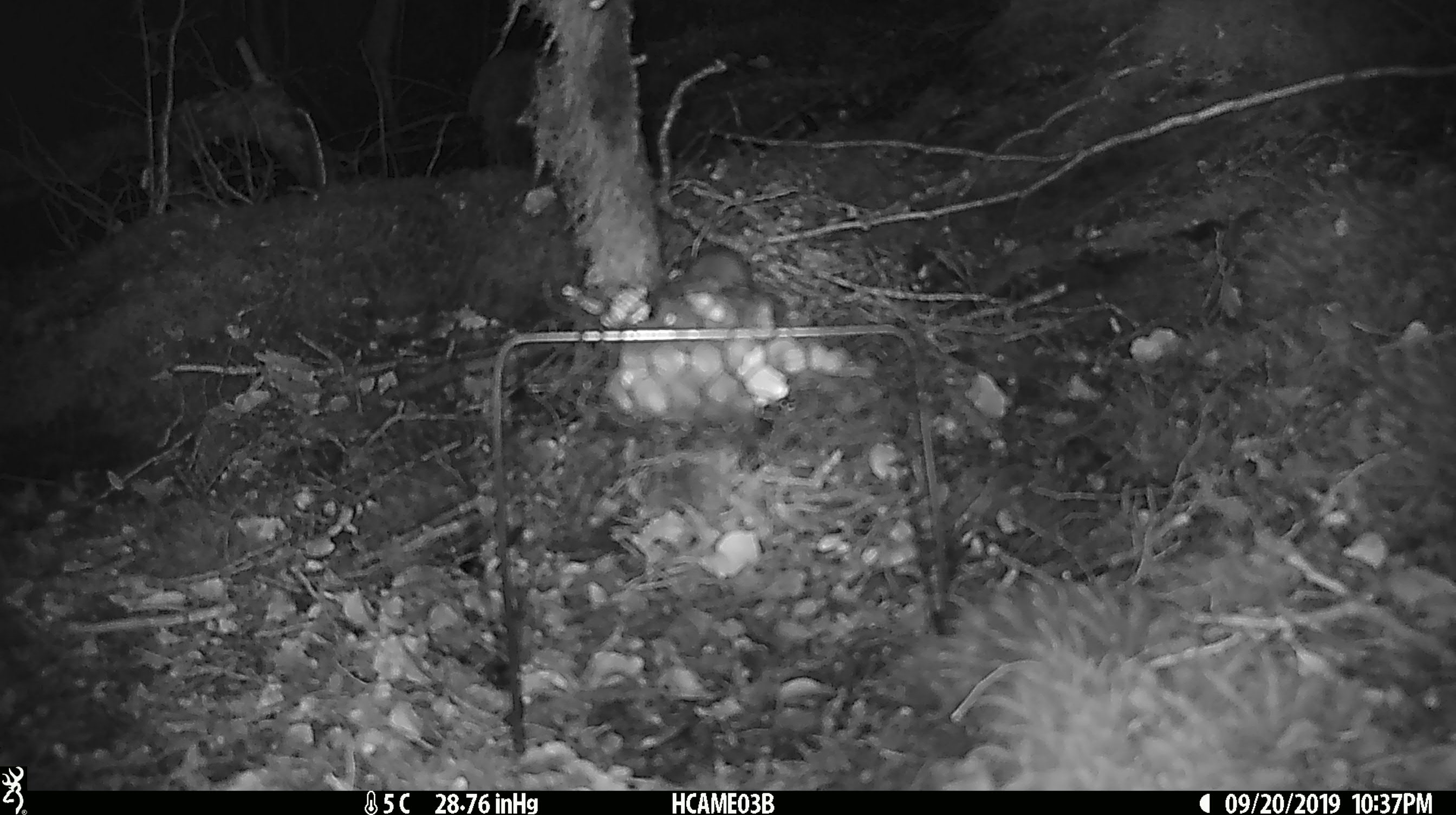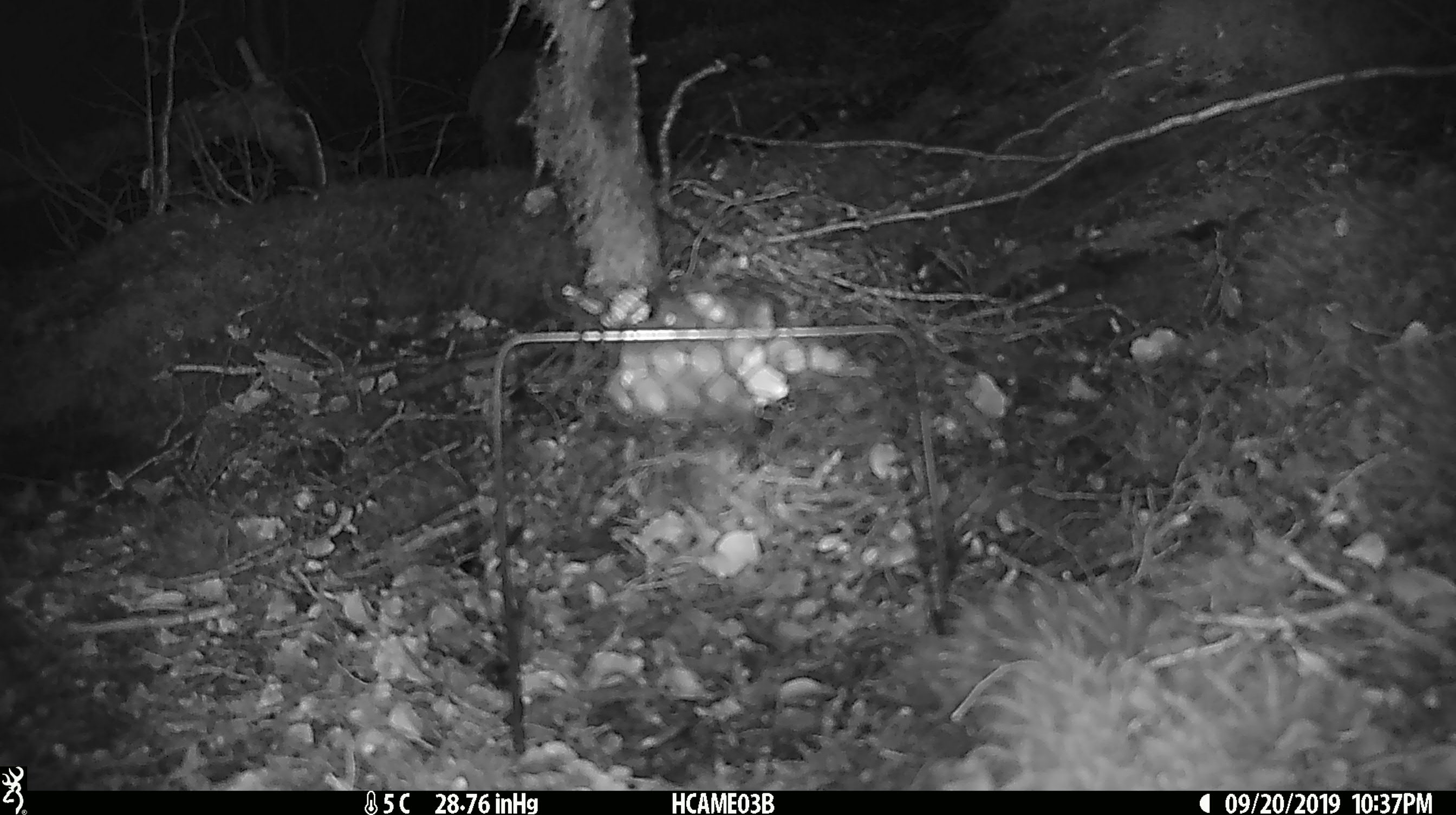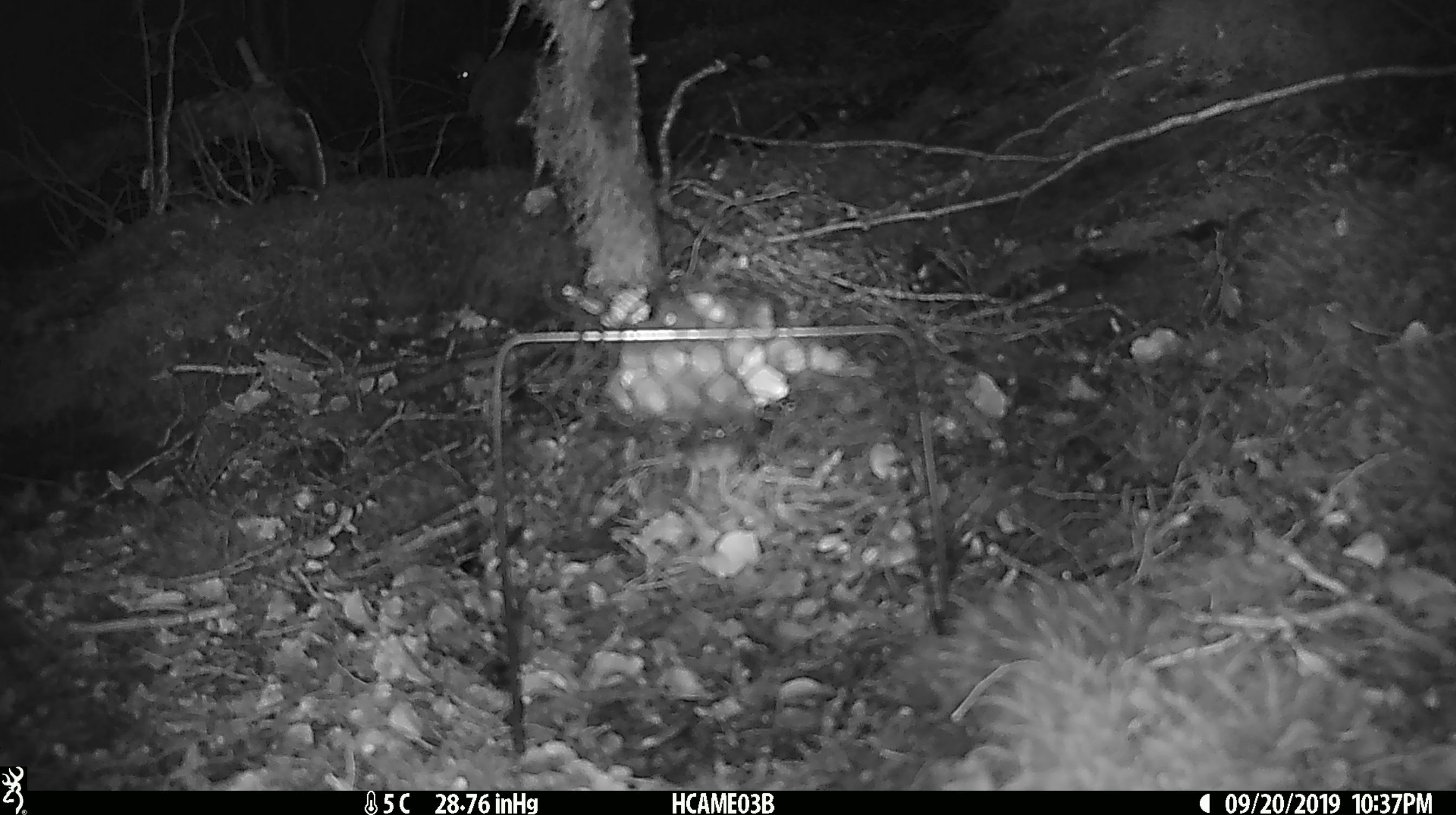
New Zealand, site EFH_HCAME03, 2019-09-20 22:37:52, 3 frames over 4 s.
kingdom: Animalia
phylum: Chordata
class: Mammalia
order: Rodentia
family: Muridae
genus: Mus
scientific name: Mus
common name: mouse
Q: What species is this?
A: Mouse (Mus).